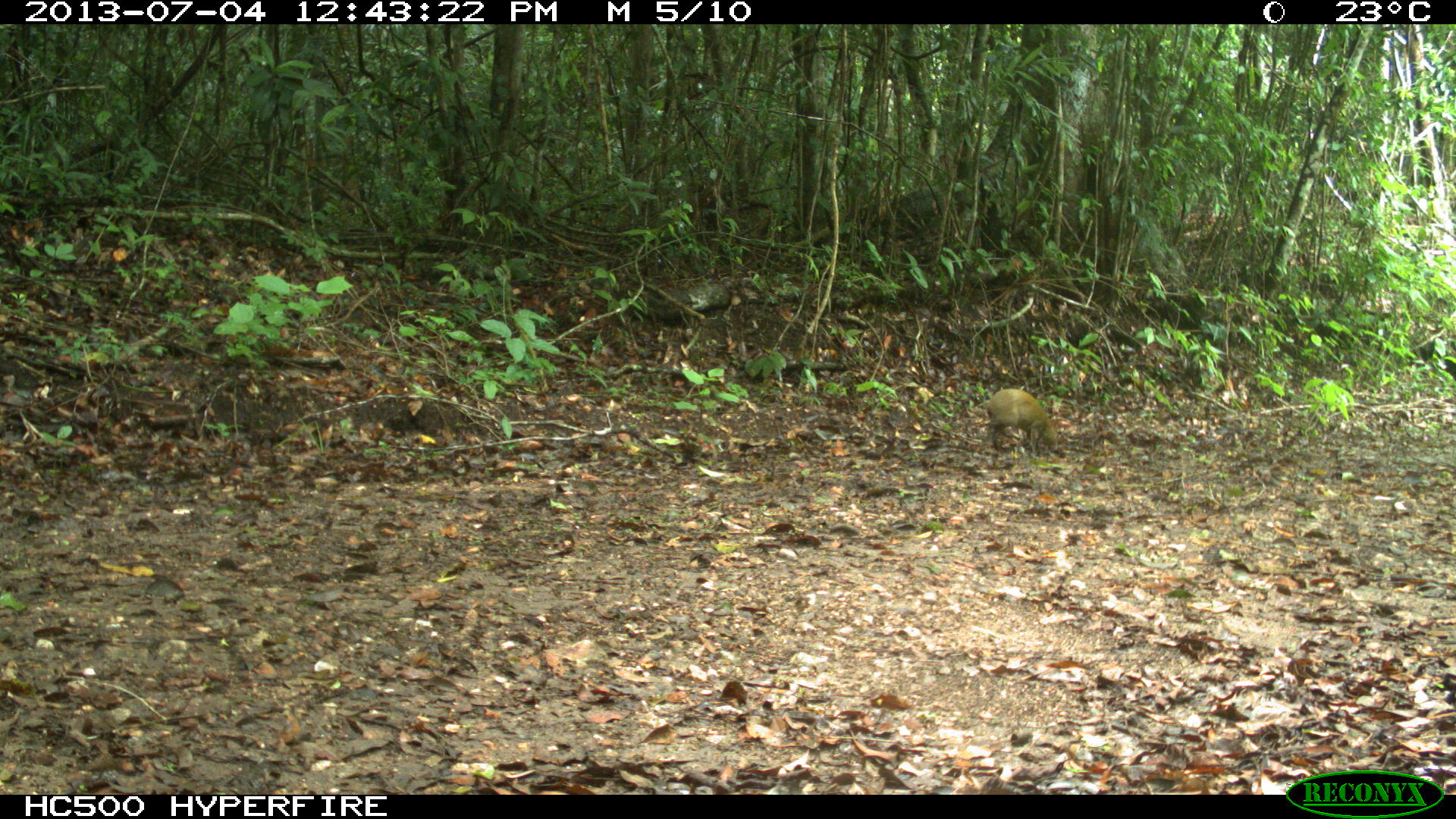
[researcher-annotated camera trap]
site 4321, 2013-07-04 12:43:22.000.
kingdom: Animalia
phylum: Chordata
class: Mammalia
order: Rodentia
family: Dasyproctidae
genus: Dasyprocta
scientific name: Dasyprocta punctata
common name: central american agouti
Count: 1.